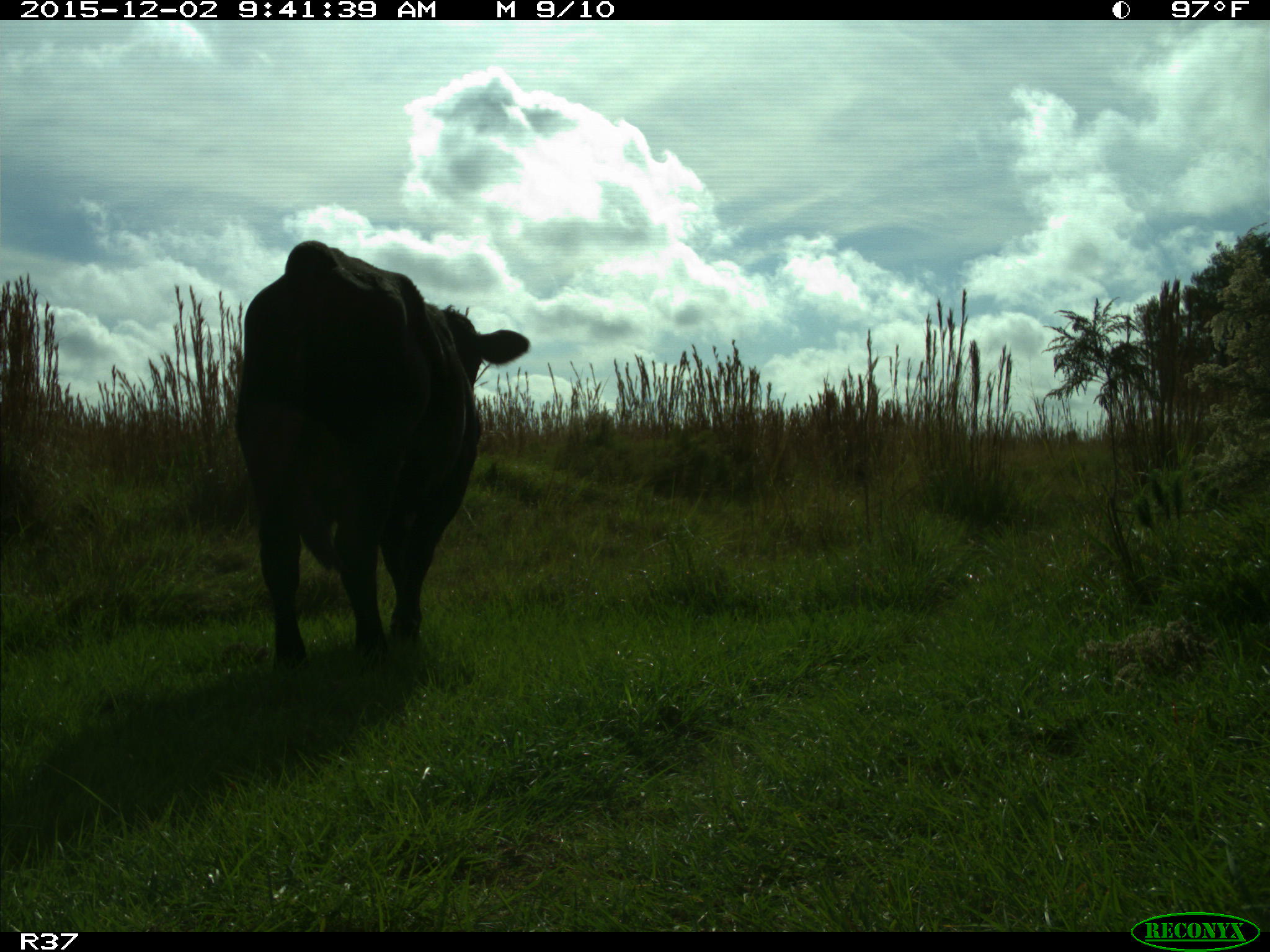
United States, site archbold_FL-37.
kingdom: Animalia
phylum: Chordata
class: Mammalia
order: Artiodactyla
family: Bovidae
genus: Bos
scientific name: Bos taurus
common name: domestic cow